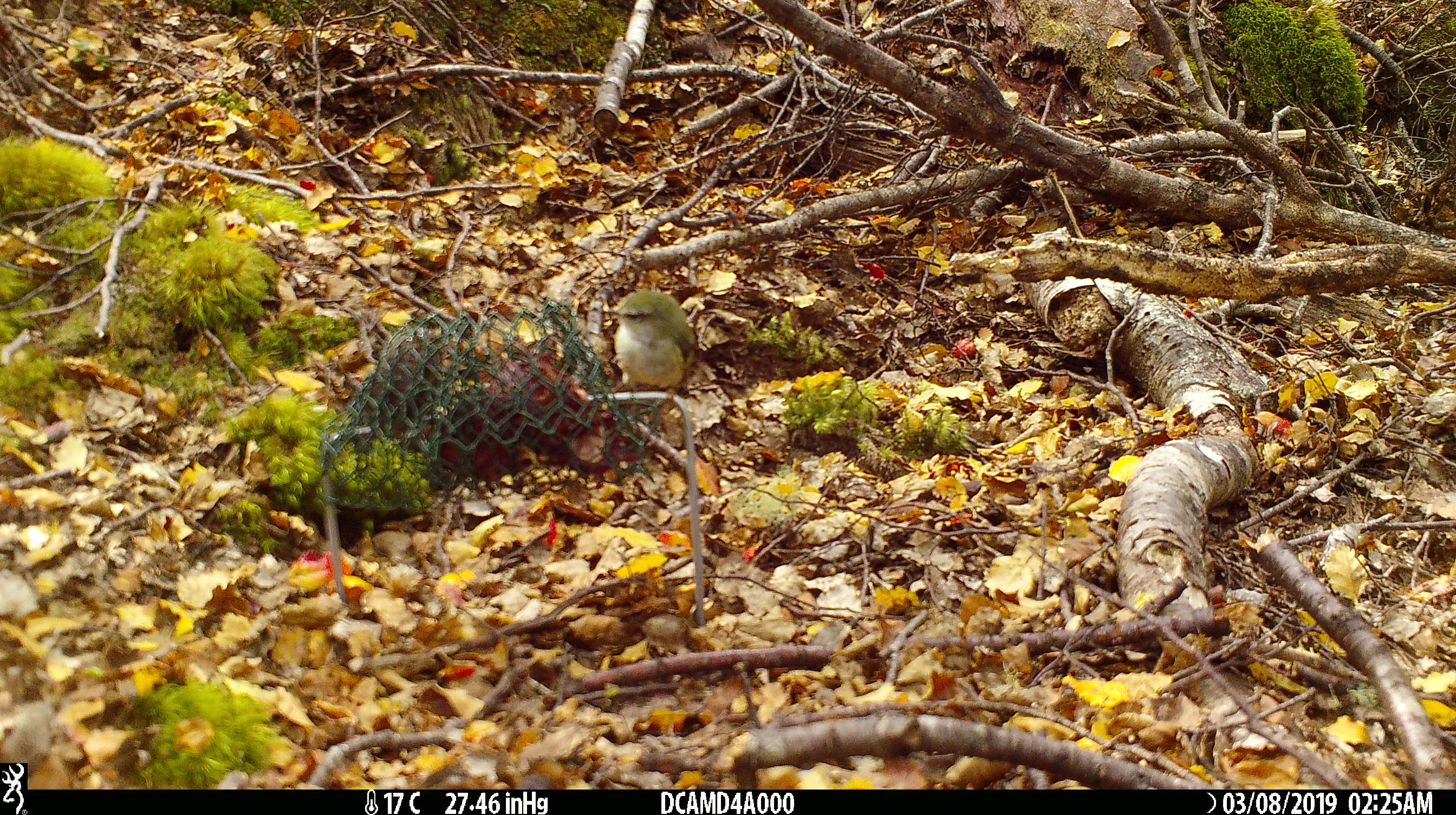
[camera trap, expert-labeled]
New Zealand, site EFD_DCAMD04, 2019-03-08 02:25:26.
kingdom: Animalia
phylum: Chordata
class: Aves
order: Passeriformes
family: Acanthisittidae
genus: Acanthisitta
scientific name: Acanthisitta chloris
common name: rifleman